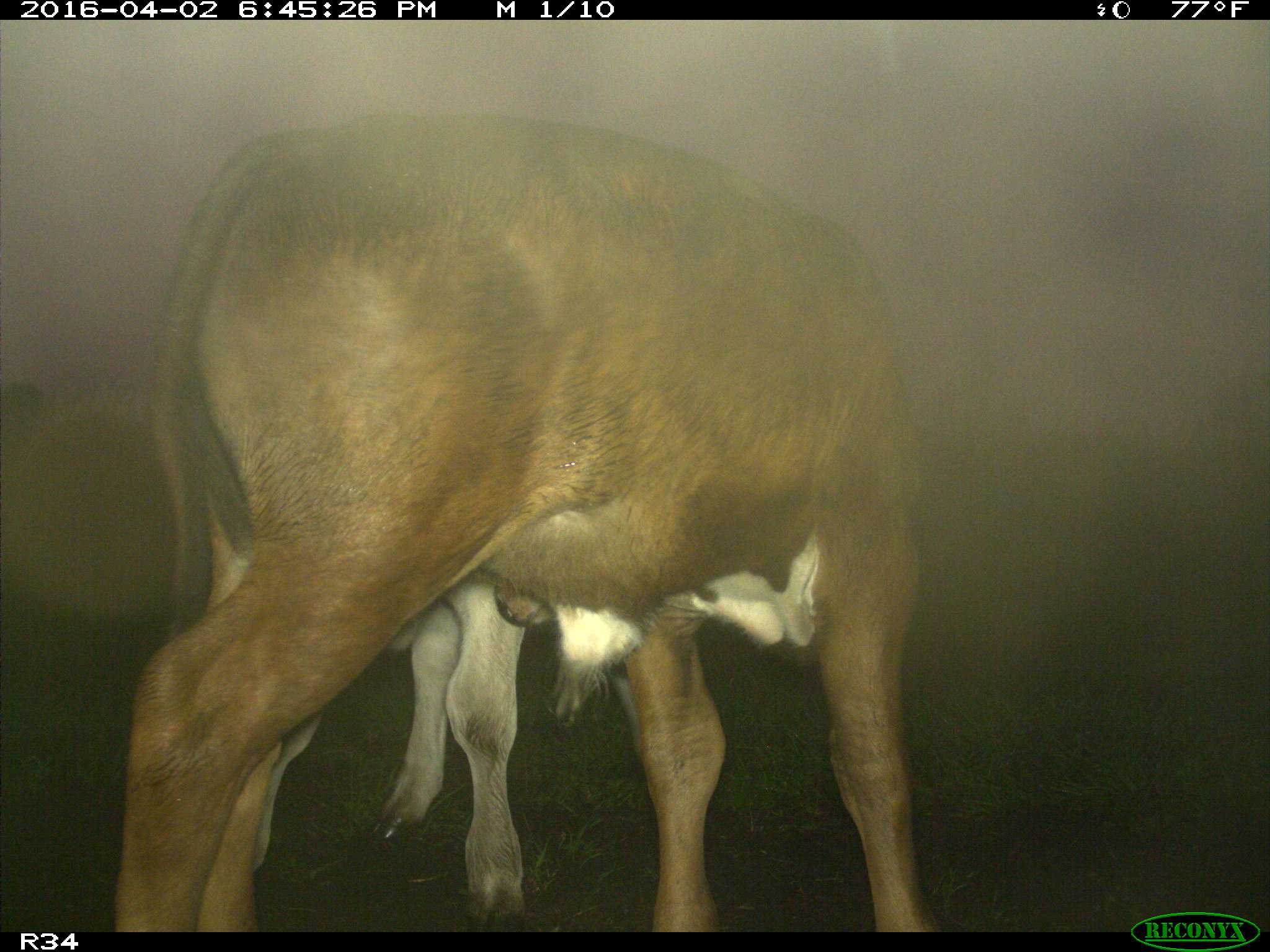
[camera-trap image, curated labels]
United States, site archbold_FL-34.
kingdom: Animalia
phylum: Chordata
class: Mammalia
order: Artiodactyla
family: Bovidae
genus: Bos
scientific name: Bos taurus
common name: domestic cow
Bos taurus (domestic cow).